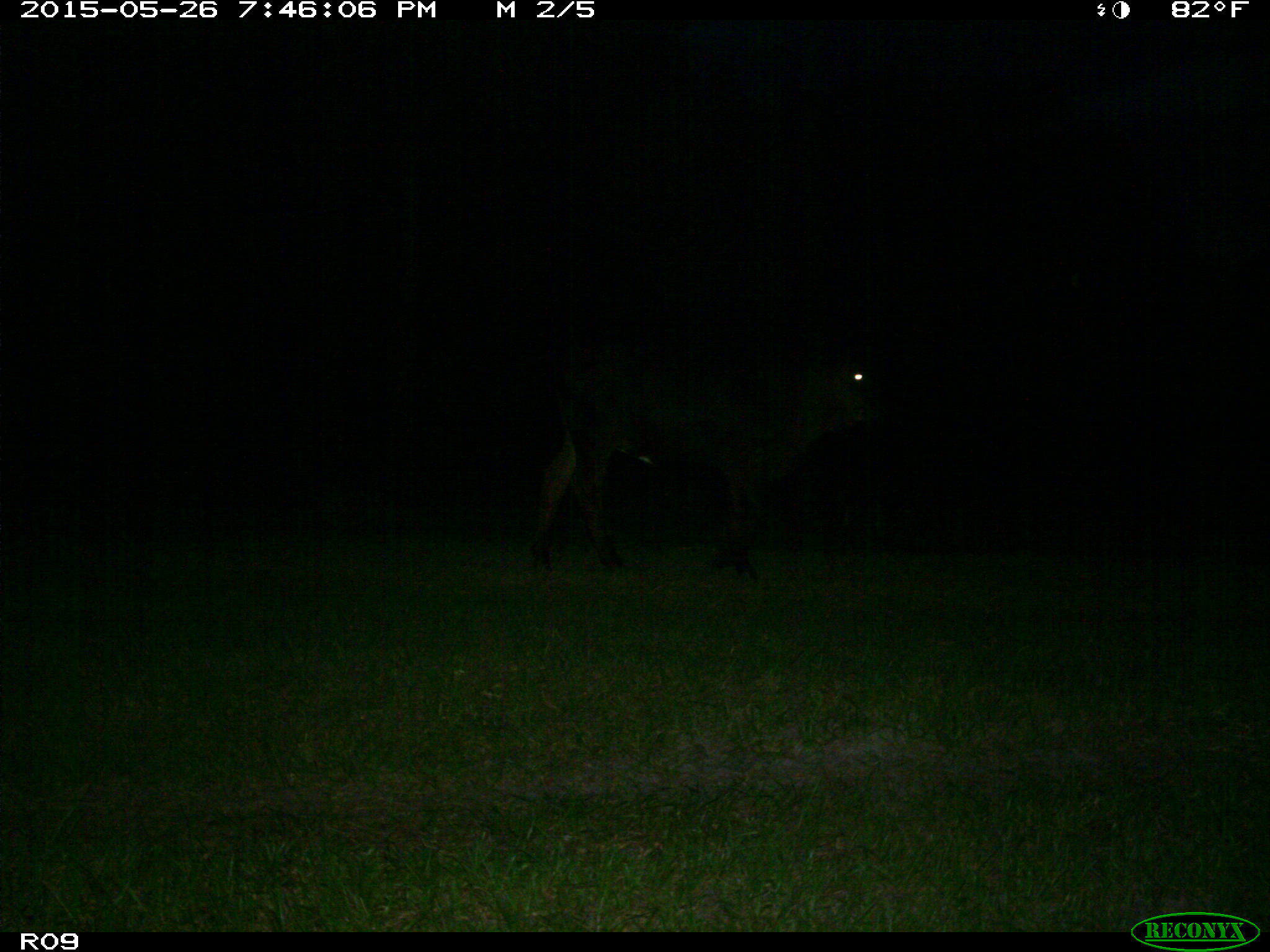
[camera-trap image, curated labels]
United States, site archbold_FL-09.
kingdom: Animalia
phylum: Chordata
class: Mammalia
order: Artiodactyla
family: Bovidae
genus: Bos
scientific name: Bos taurus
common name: domestic cow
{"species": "Bos taurus (domestic cow)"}